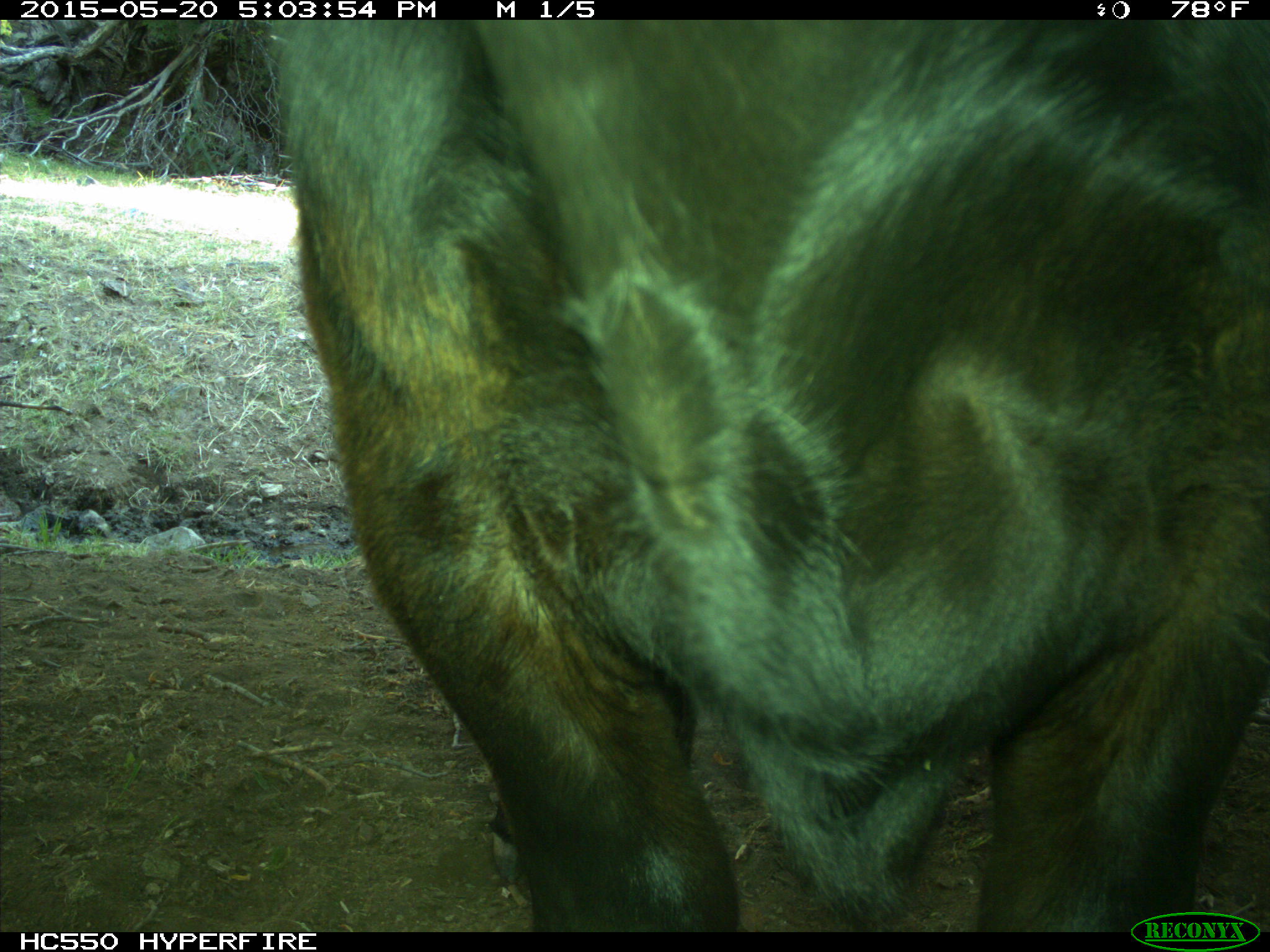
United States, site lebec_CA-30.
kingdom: Animalia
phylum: Chordata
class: Mammalia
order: Artiodactyla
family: Bovidae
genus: Bos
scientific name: Bos taurus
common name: domestic cow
Bos taurus (domestic cow).